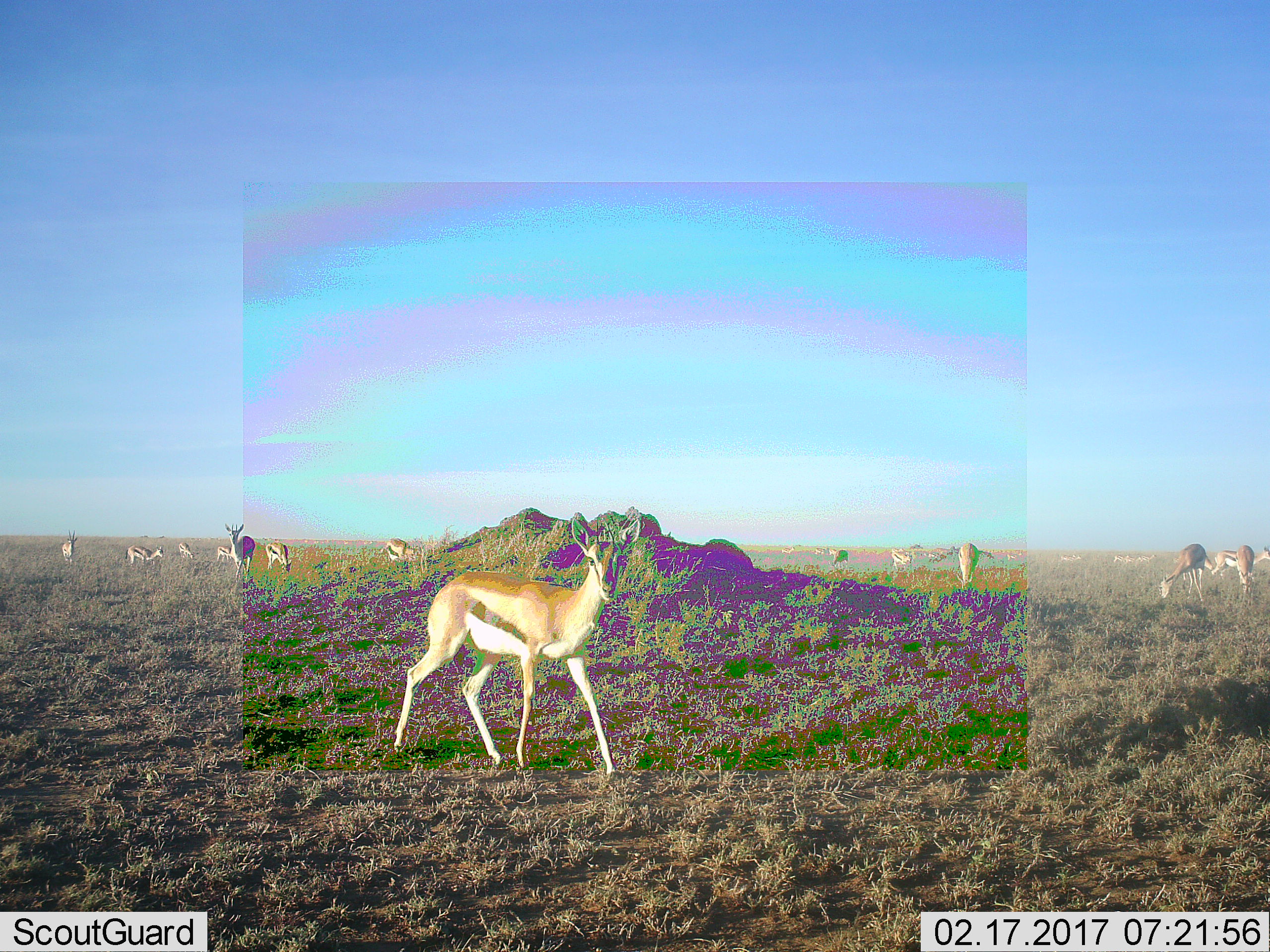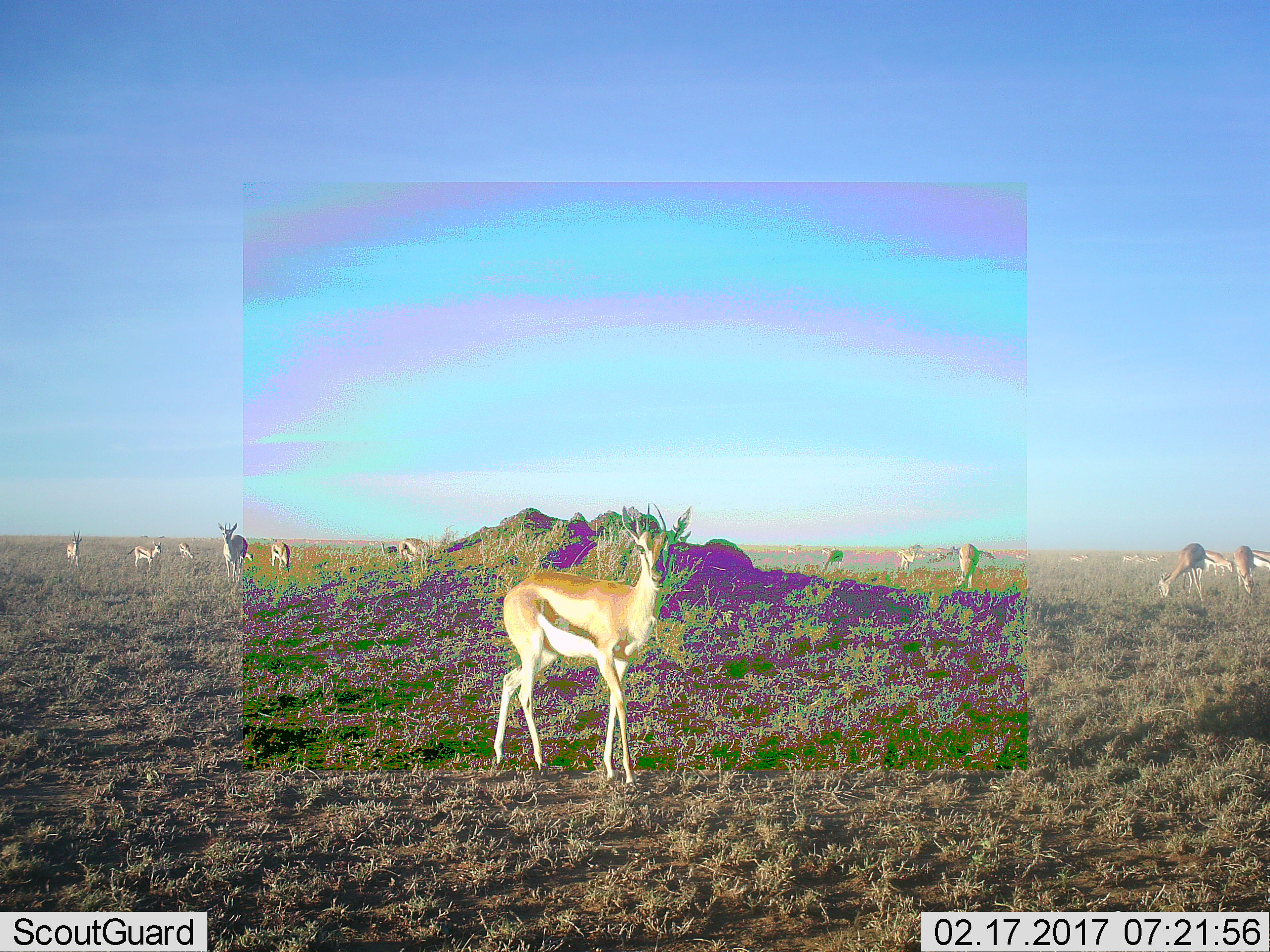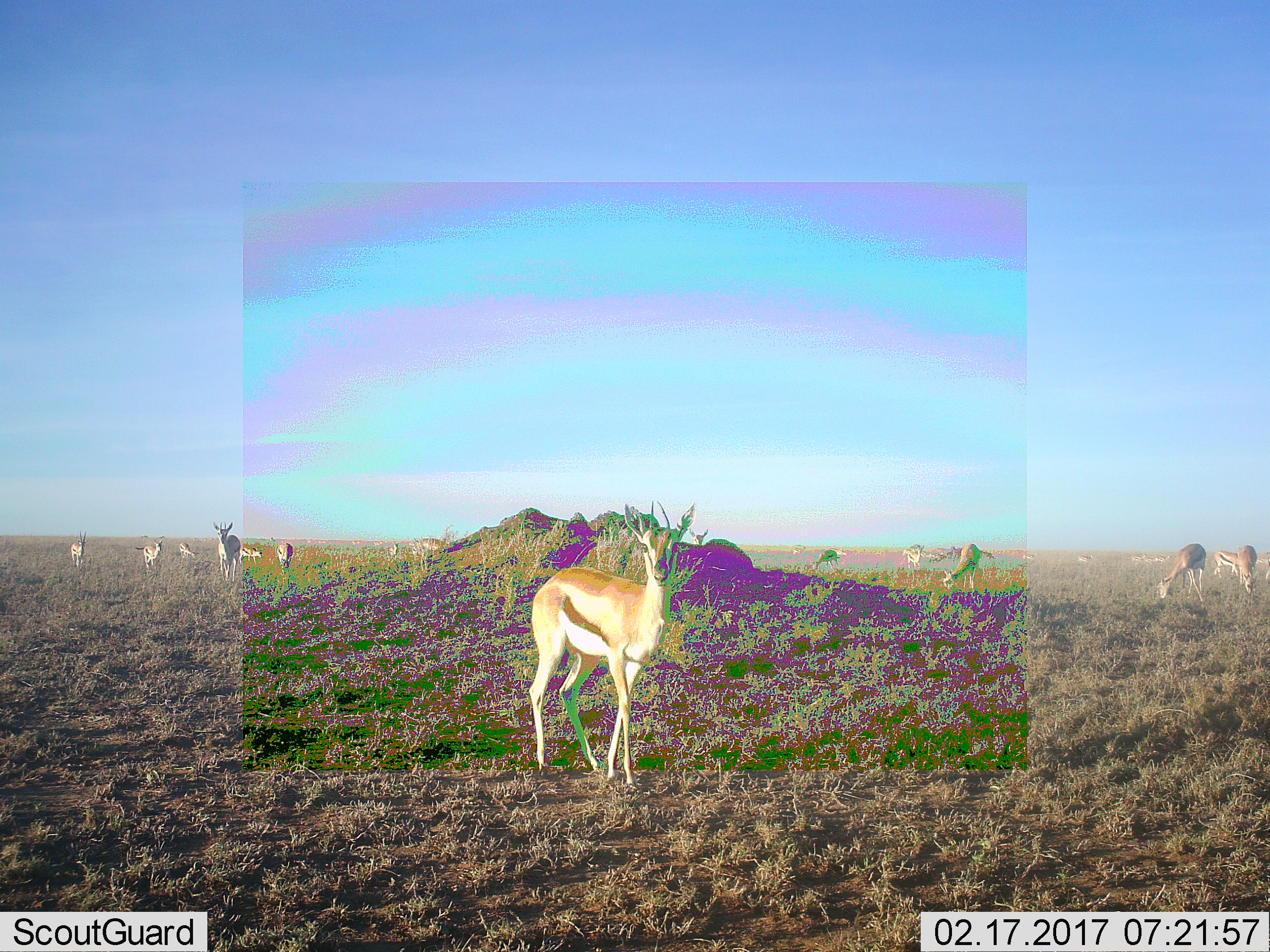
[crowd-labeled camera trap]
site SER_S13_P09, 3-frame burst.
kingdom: Animalia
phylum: Chordata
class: Mammalia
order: Artiodactyla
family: Bovidae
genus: Eudorcas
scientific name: Eudorcas thomsonii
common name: thomson's gazelle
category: gazellethomsons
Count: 11-50.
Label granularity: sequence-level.